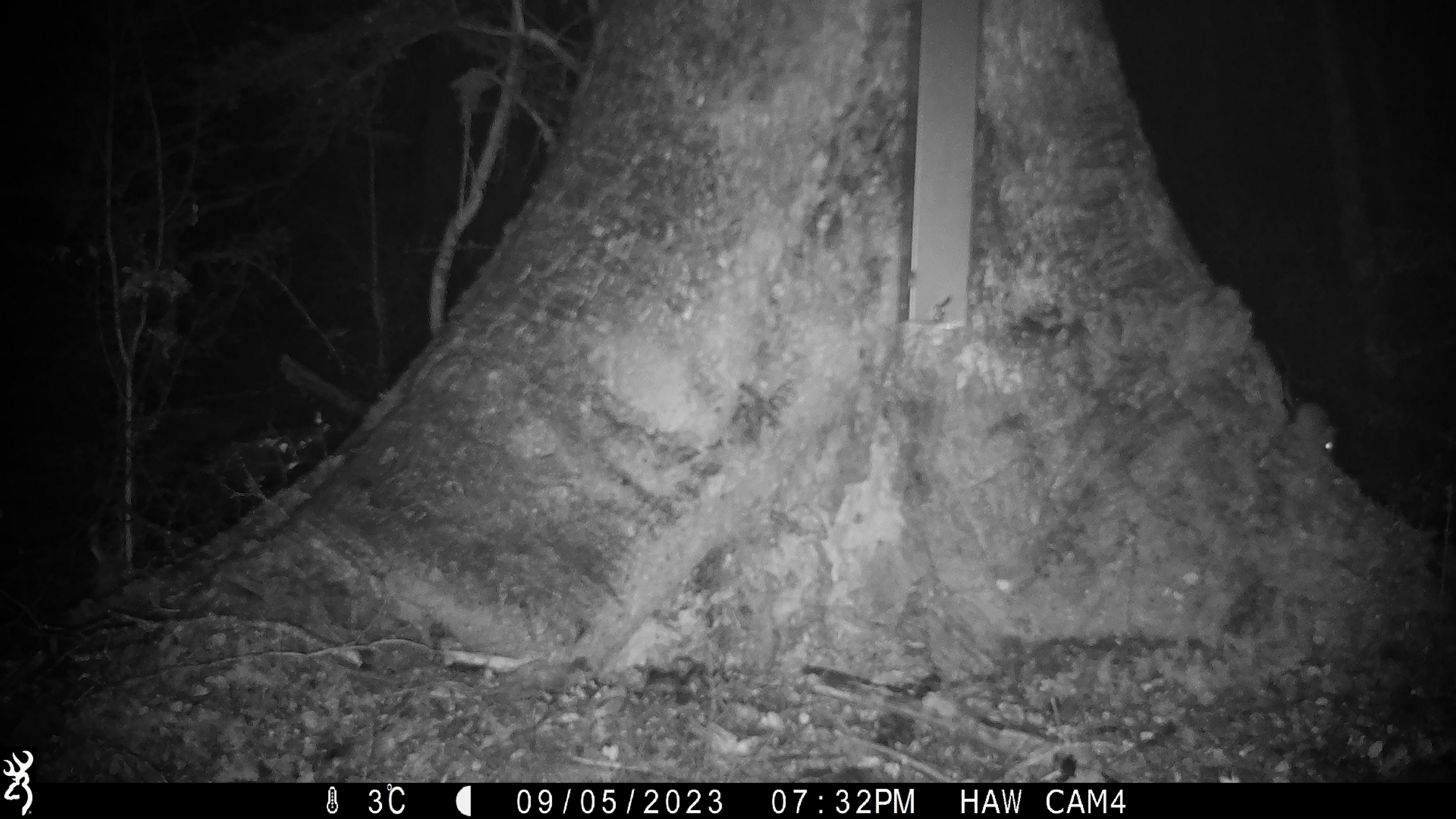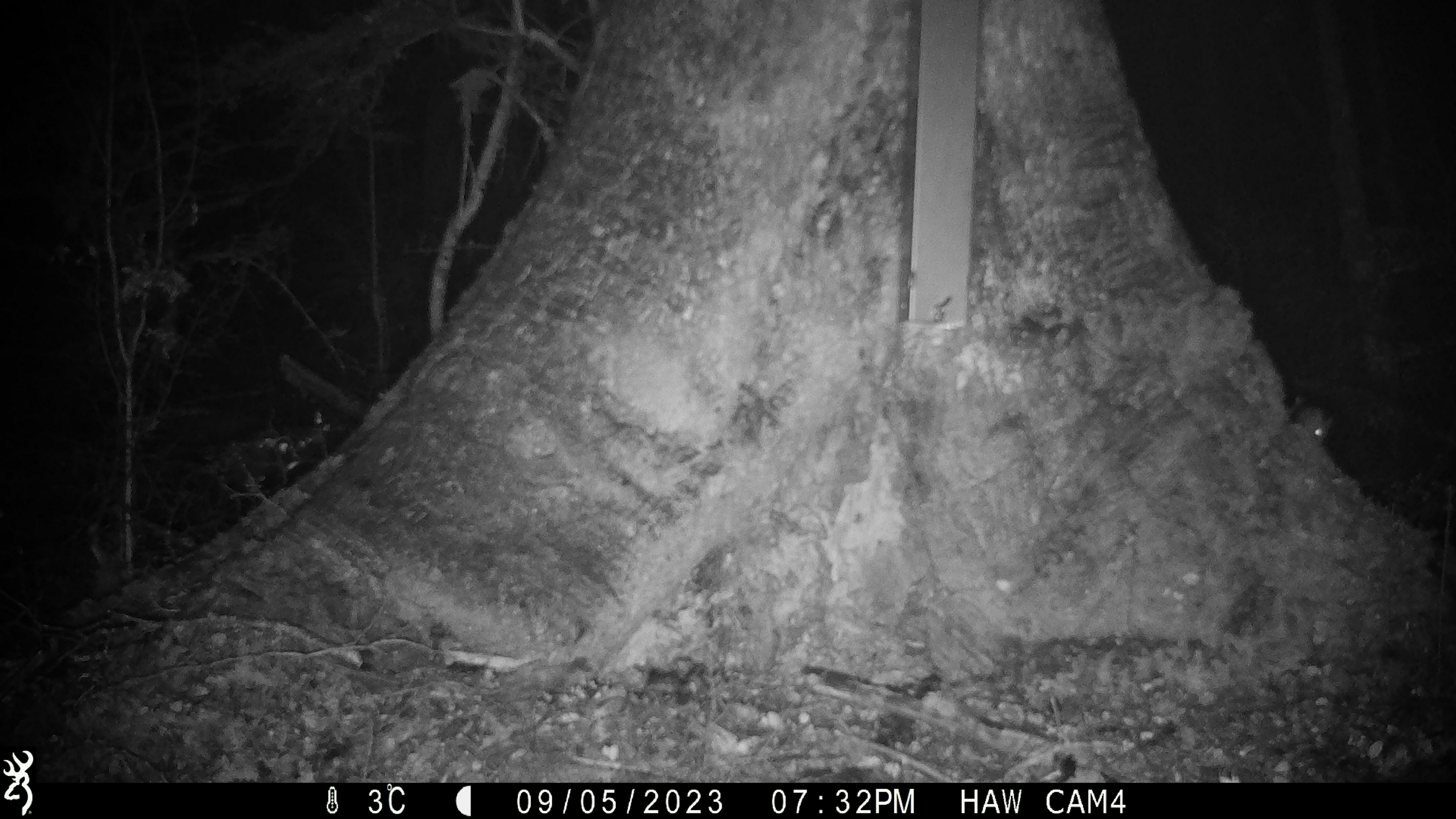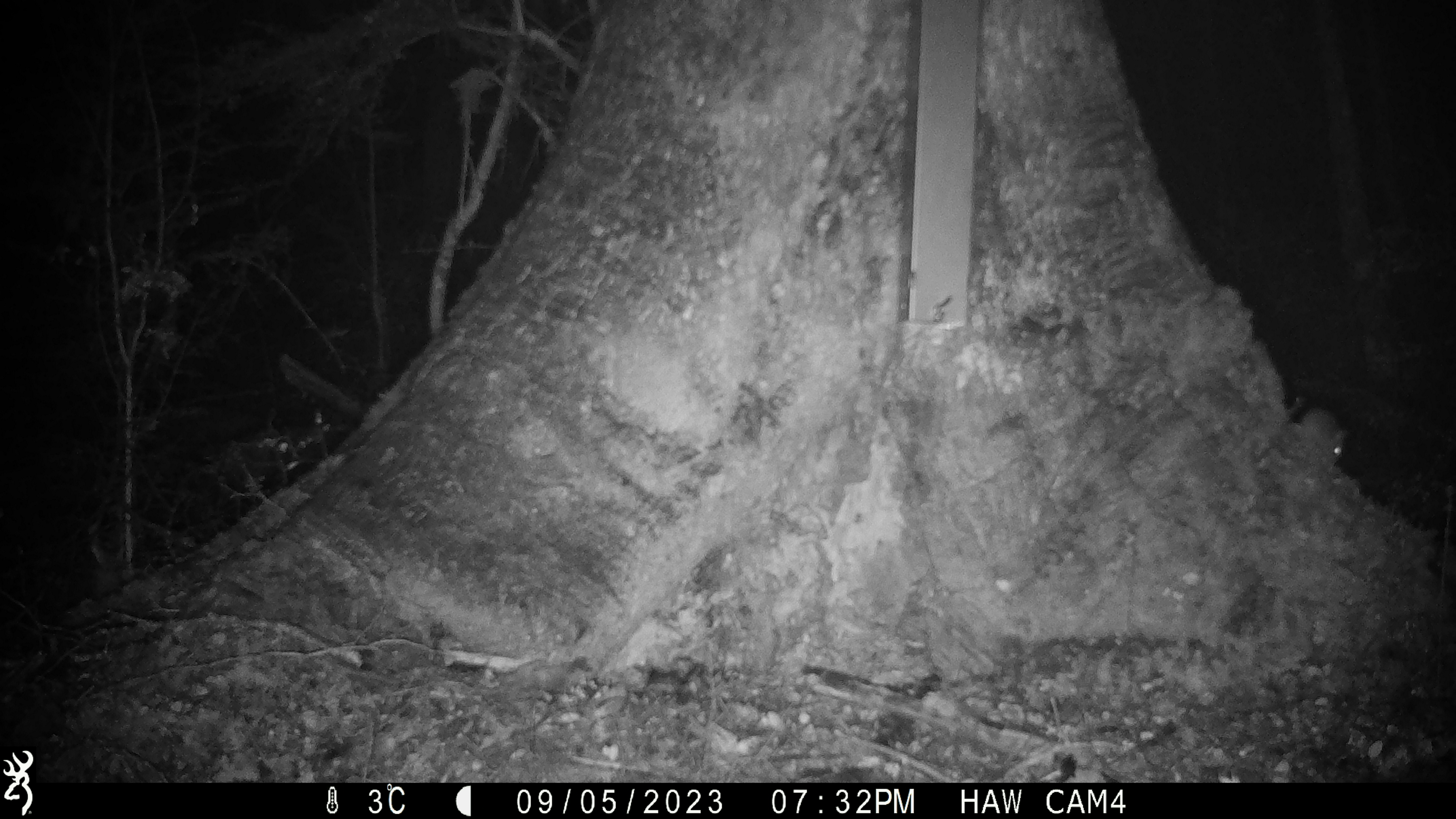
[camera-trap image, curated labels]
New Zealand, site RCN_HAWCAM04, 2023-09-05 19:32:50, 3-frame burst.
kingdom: Animalia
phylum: Chordata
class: Mammalia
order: Rodentia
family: Muridae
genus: Mus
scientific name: Mus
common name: mouse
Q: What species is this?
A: Mouse (Mus).